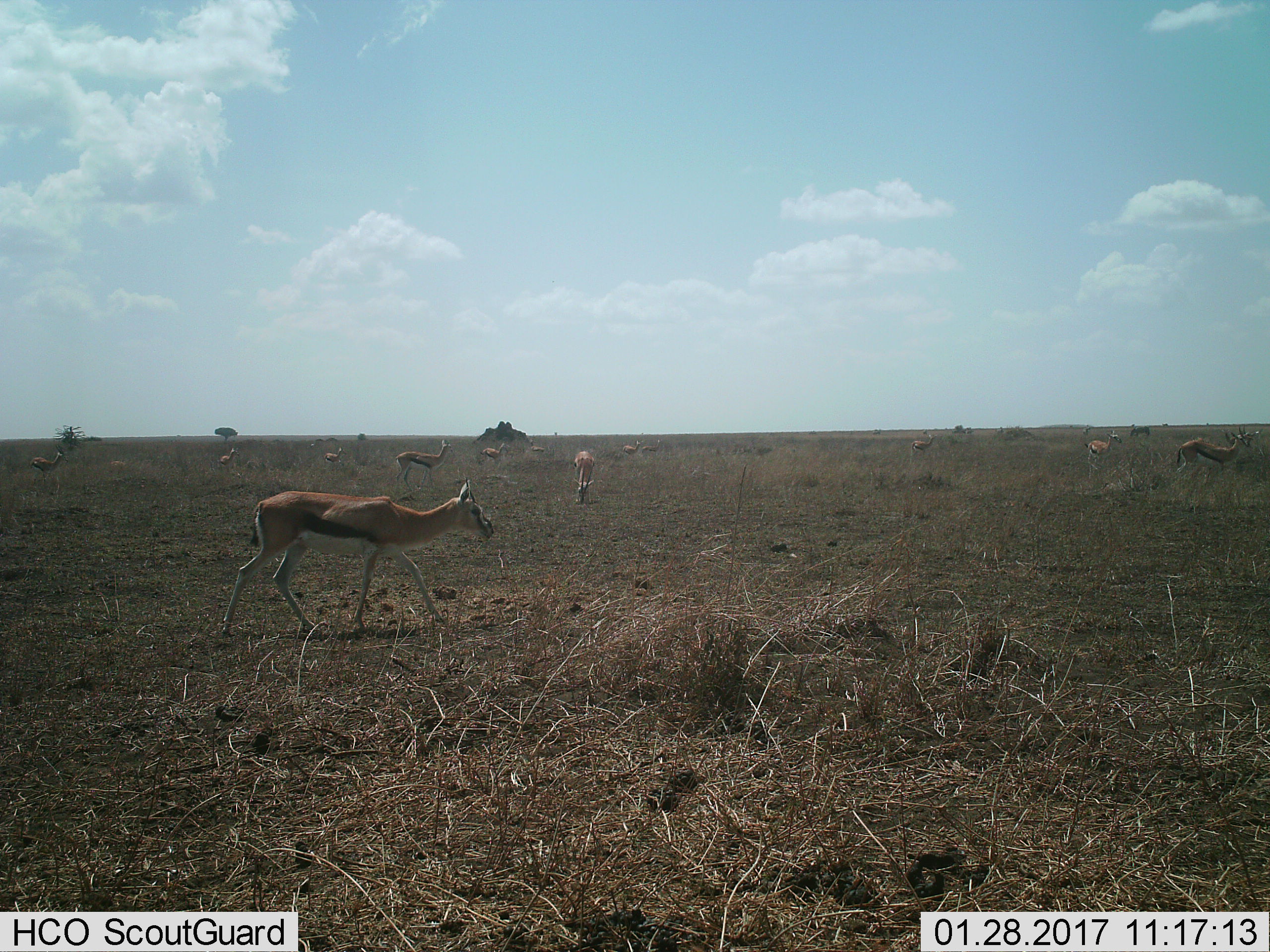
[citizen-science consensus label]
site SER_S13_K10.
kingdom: Animalia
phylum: Chordata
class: Mammalia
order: Artiodactyla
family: Bovidae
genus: Eudorcas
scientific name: Eudorcas thomsonii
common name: thomson's gazelle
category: gazellethomsons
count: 11-50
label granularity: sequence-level